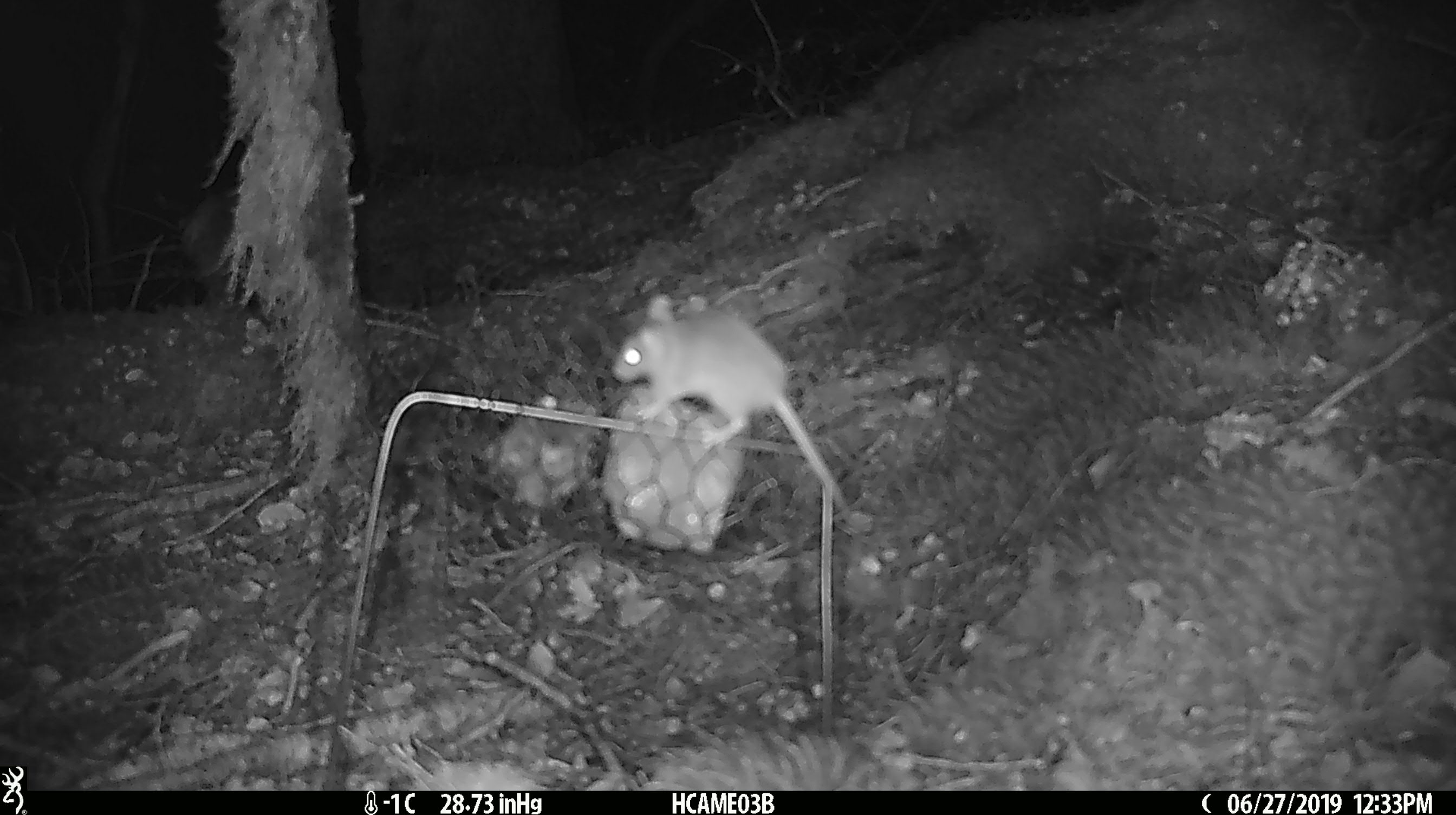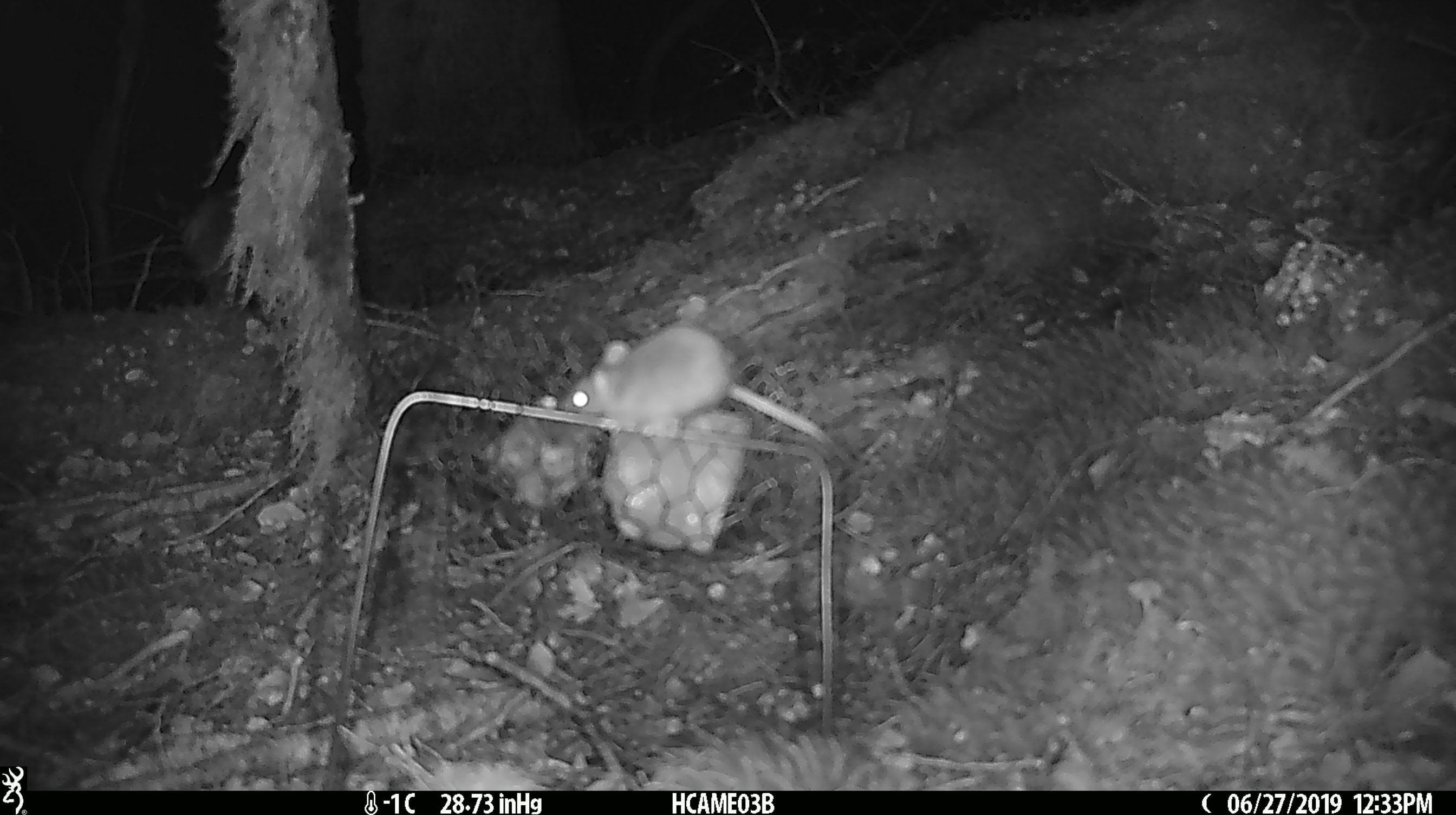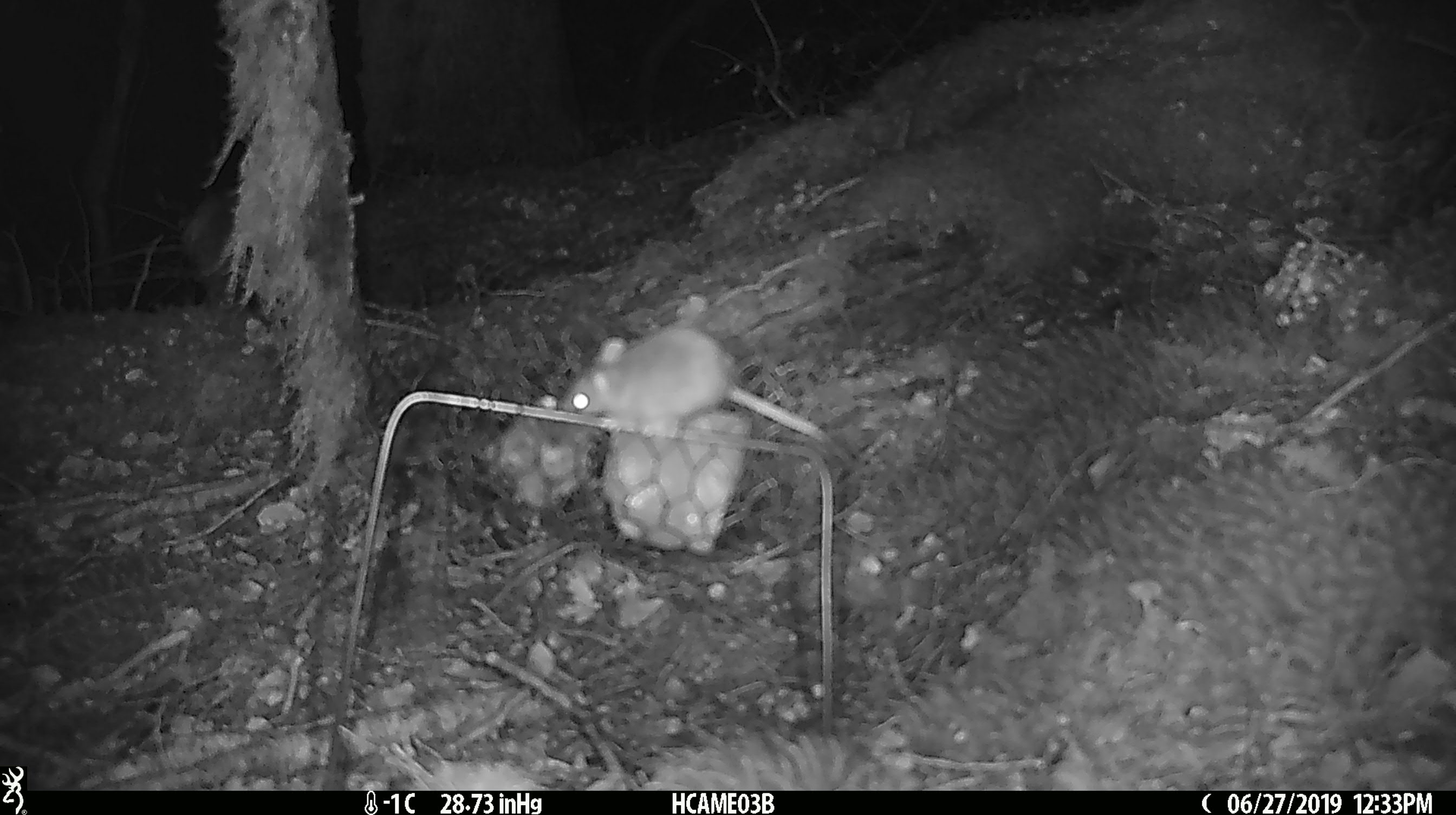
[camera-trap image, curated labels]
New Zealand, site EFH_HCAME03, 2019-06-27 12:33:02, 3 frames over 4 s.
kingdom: Animalia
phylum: Chordata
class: Mammalia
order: Rodentia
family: Muridae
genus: Mus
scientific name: Mus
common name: mouse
Mouse (Mus).